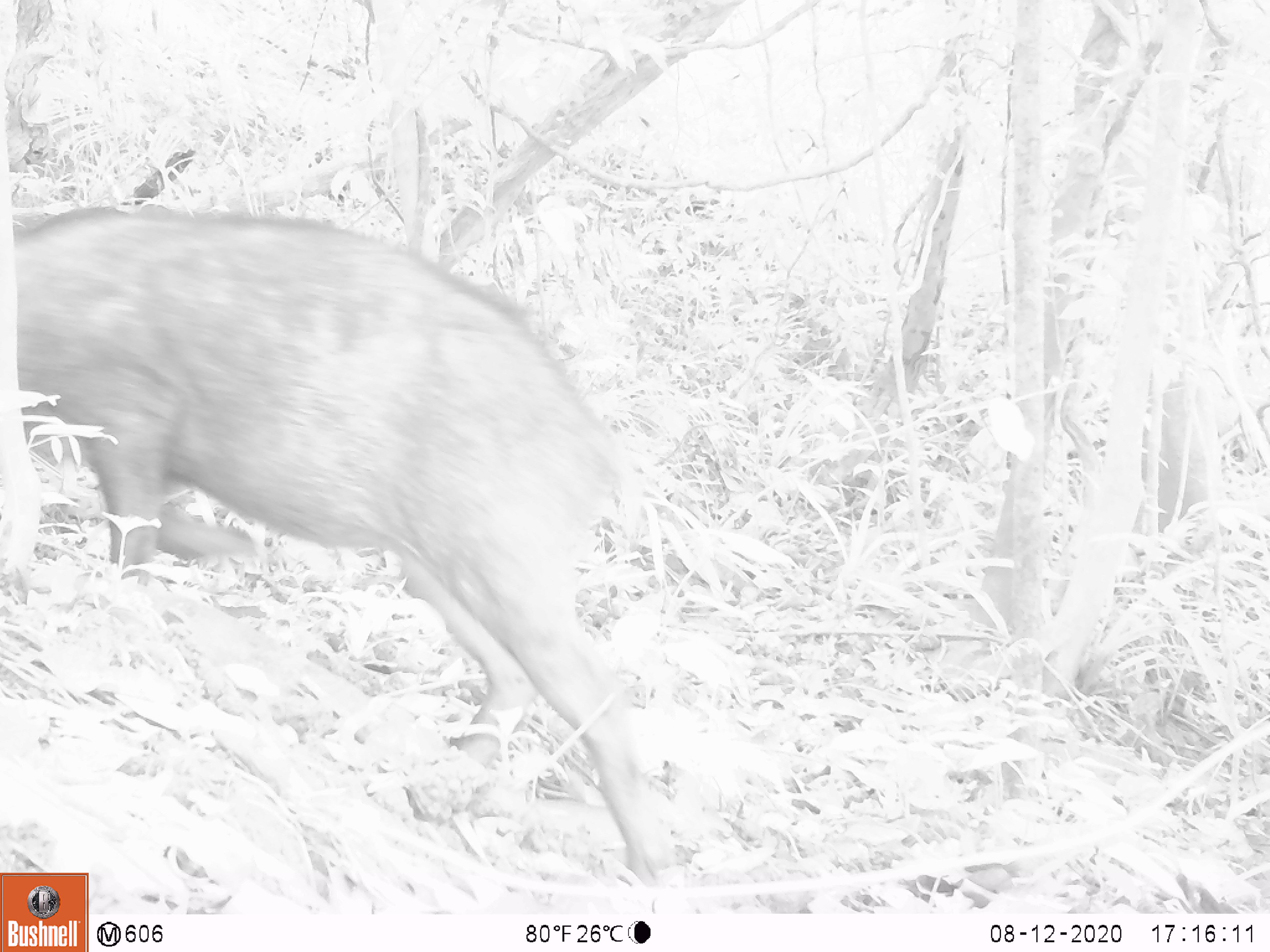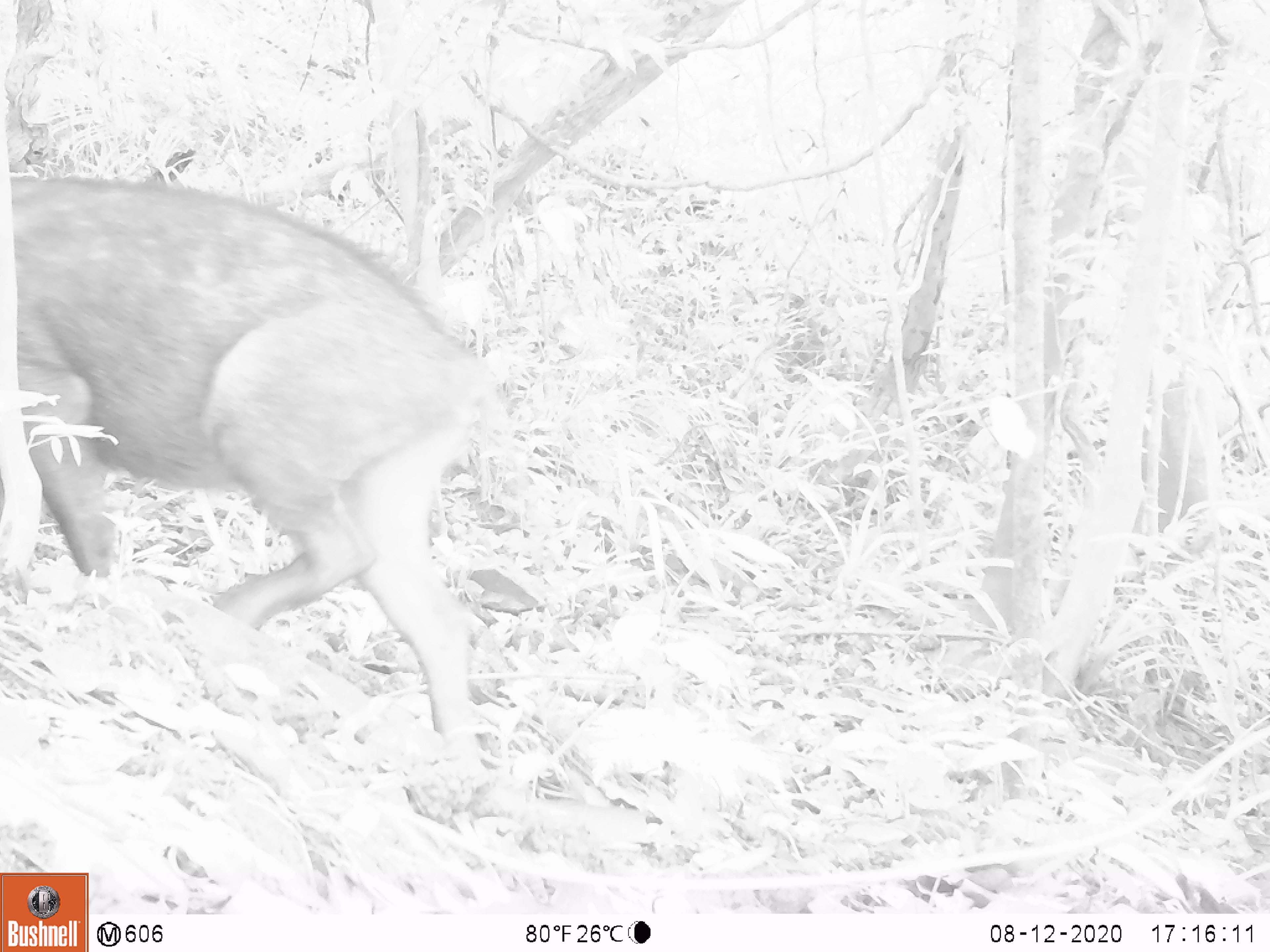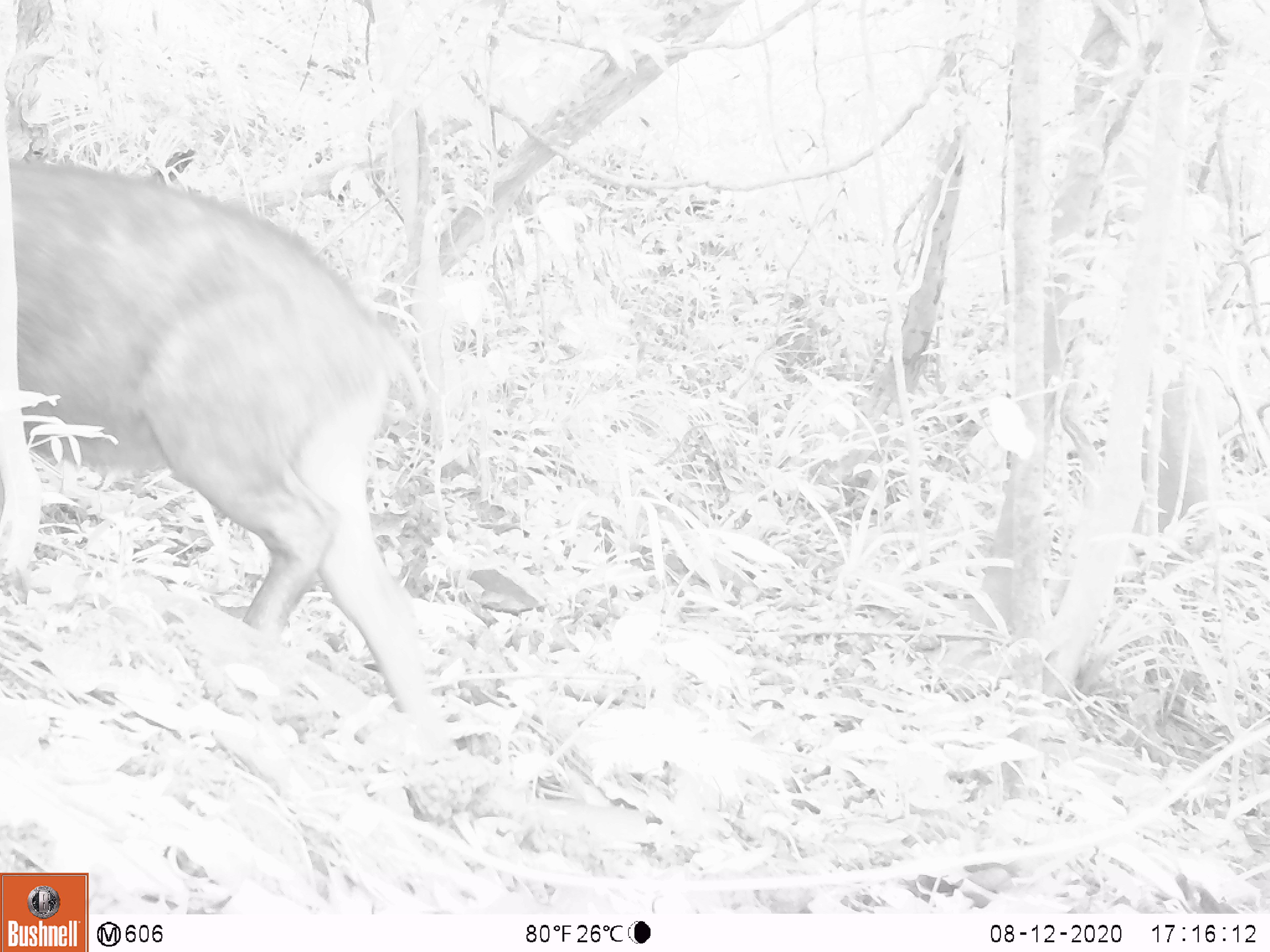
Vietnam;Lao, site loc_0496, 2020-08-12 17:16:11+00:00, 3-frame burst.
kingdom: Animalia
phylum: Chordata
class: Mammalia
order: Artiodactyla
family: Suidae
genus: Sus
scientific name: Sus scrofa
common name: eurasian wild pig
Eurasian wild pig (Sus scrofa). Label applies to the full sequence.